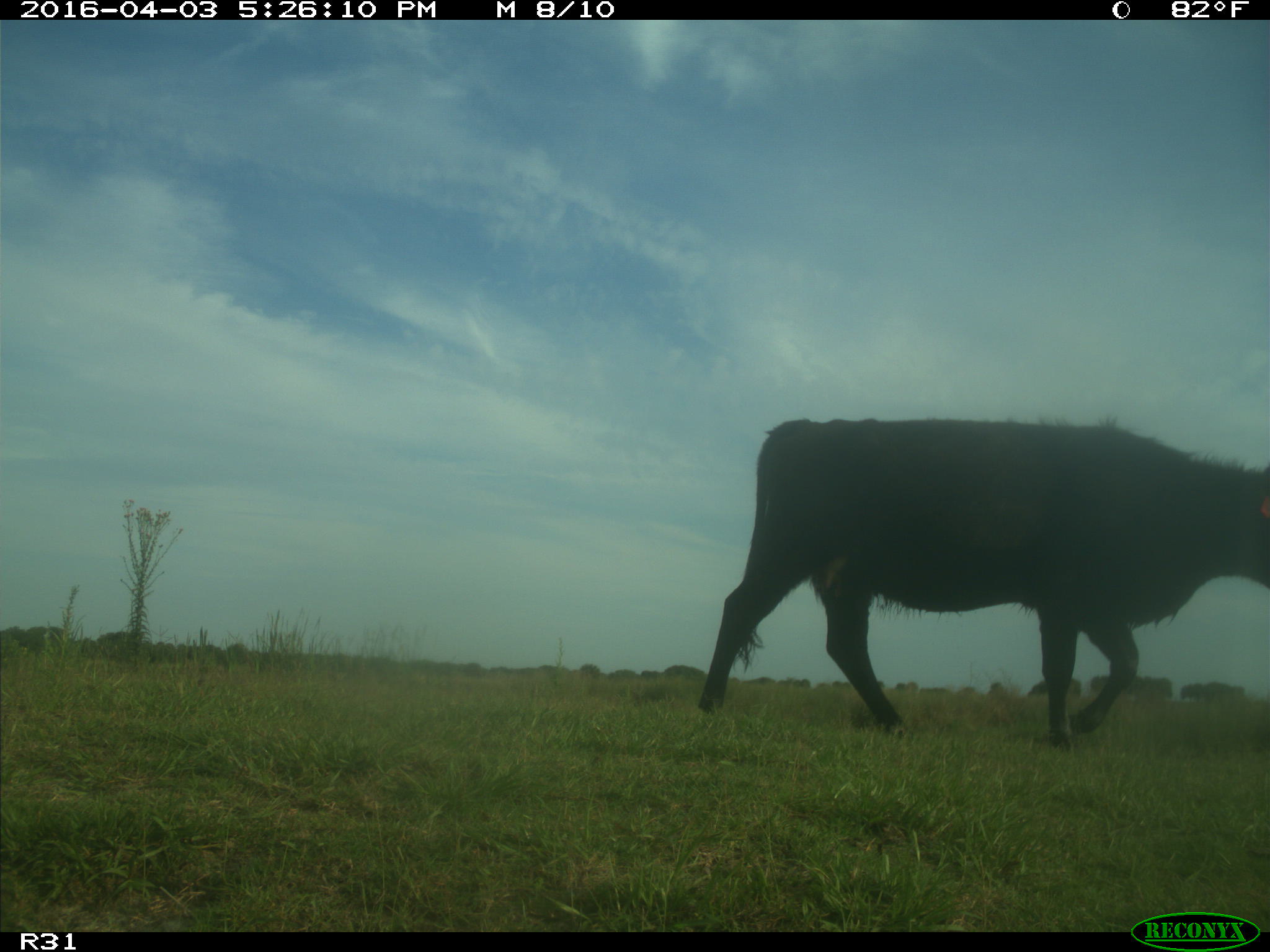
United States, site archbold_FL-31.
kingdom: Animalia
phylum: Chordata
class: Mammalia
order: Artiodactyla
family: Bovidae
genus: Bos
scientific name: Bos taurus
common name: domestic cow